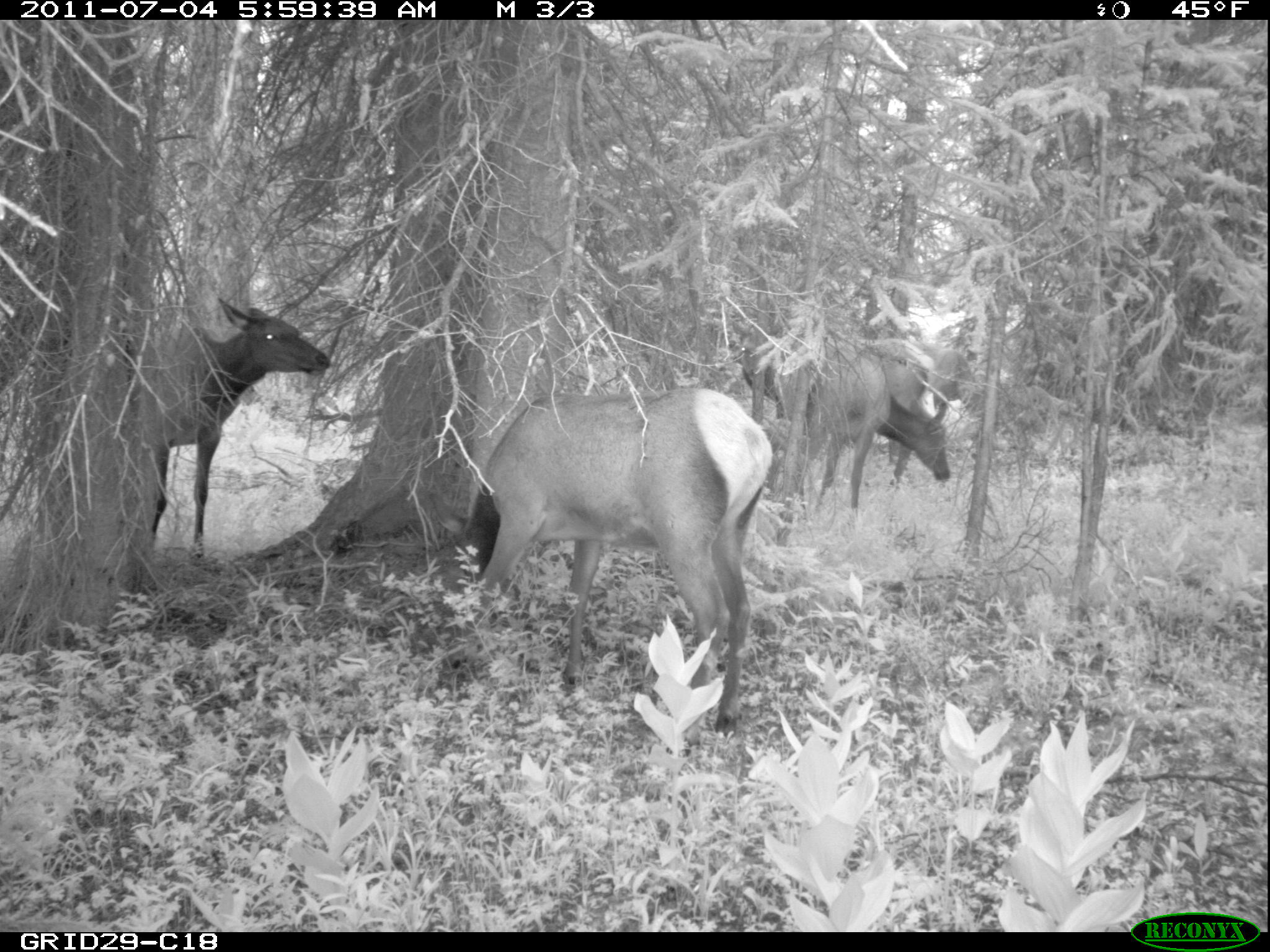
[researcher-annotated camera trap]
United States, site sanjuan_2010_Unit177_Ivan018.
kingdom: Animalia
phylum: Chordata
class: Mammalia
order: Artiodactyla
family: Cervidae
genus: Cervus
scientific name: Cervus elaphus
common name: red deer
Cervus elaphus (red deer).